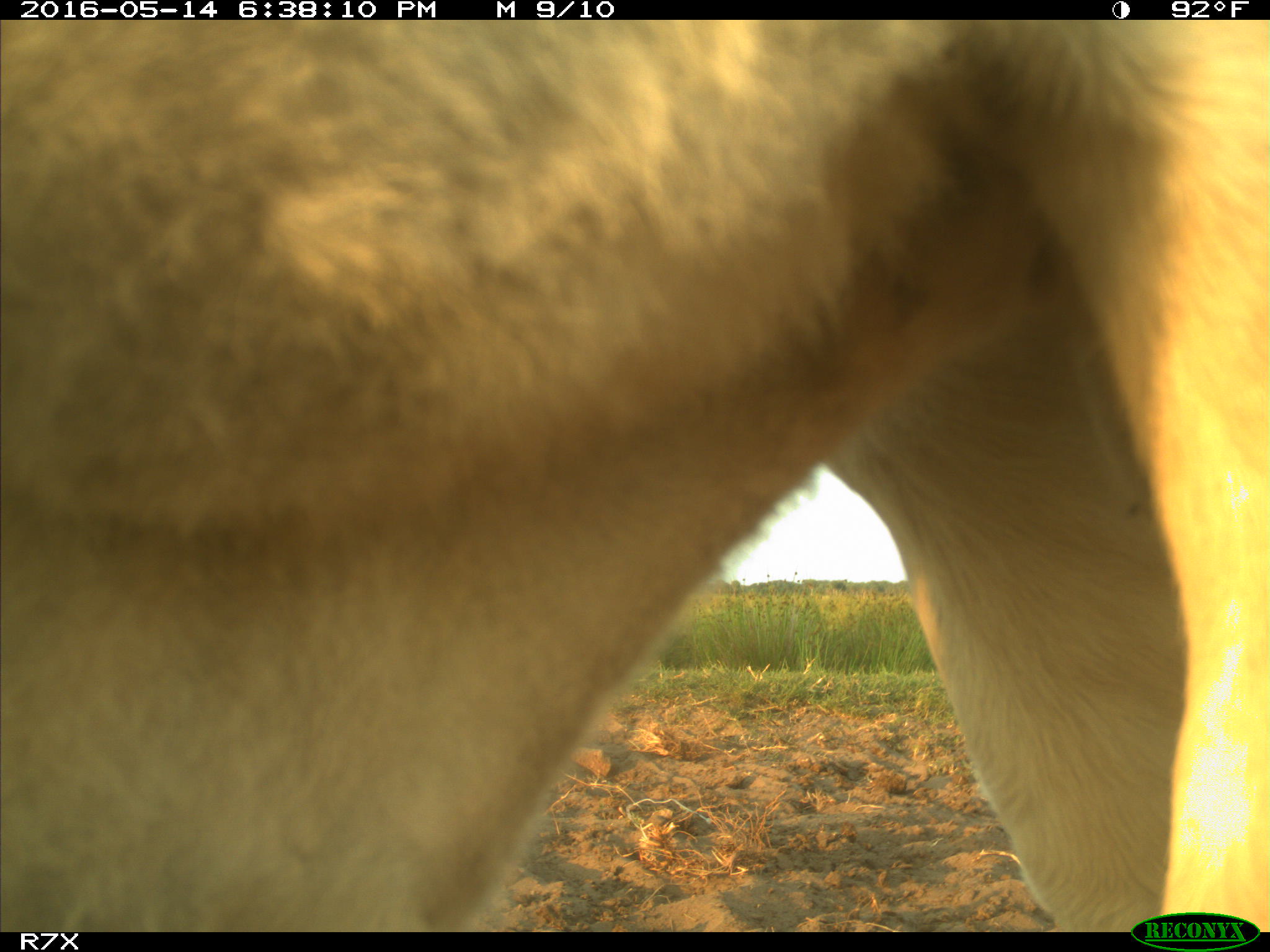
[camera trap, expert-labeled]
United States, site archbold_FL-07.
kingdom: Animalia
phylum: Chordata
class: Mammalia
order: Artiodactyla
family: Bovidae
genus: Bos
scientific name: Bos taurus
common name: domestic cow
Bos taurus (domestic cow).